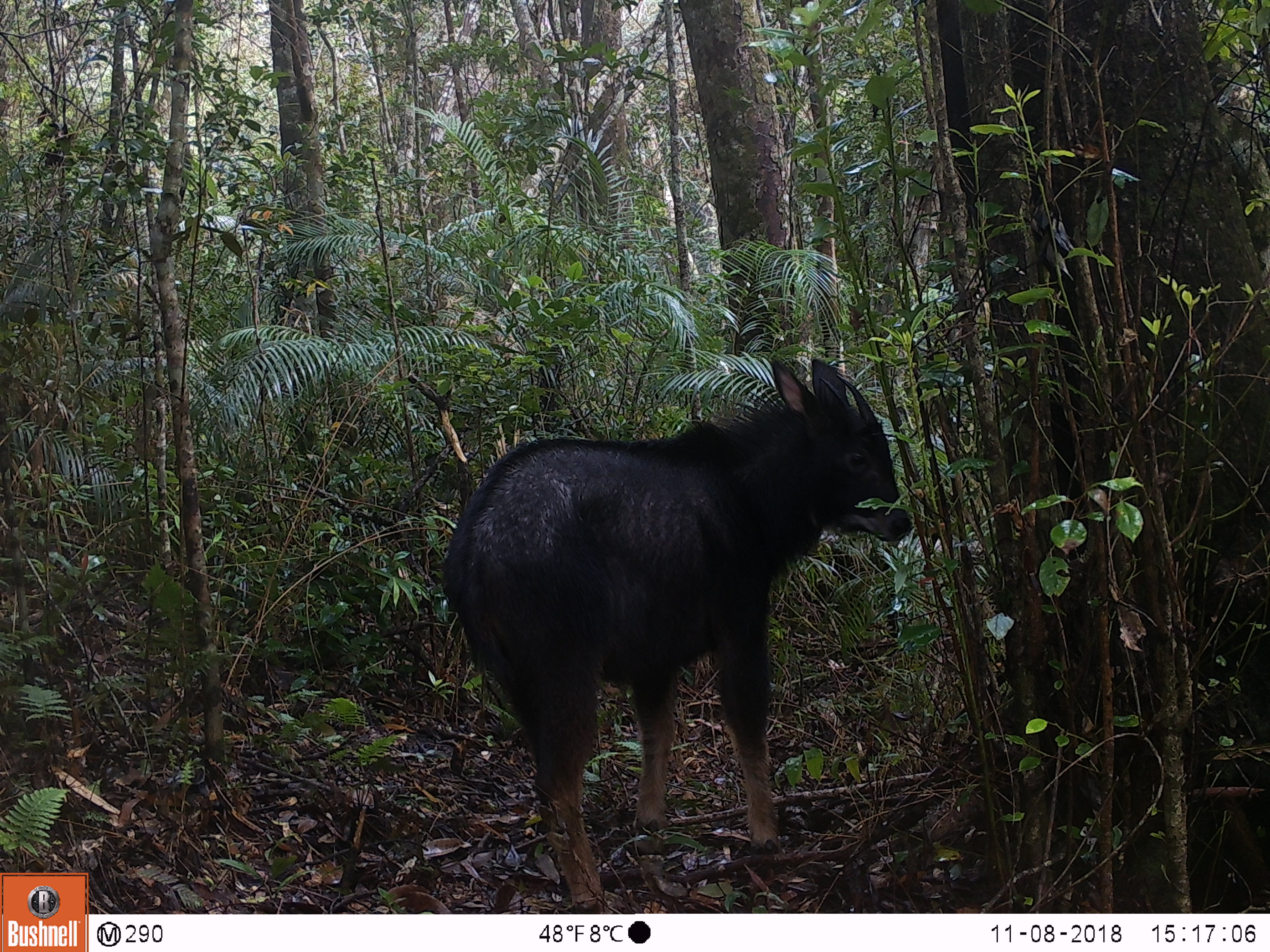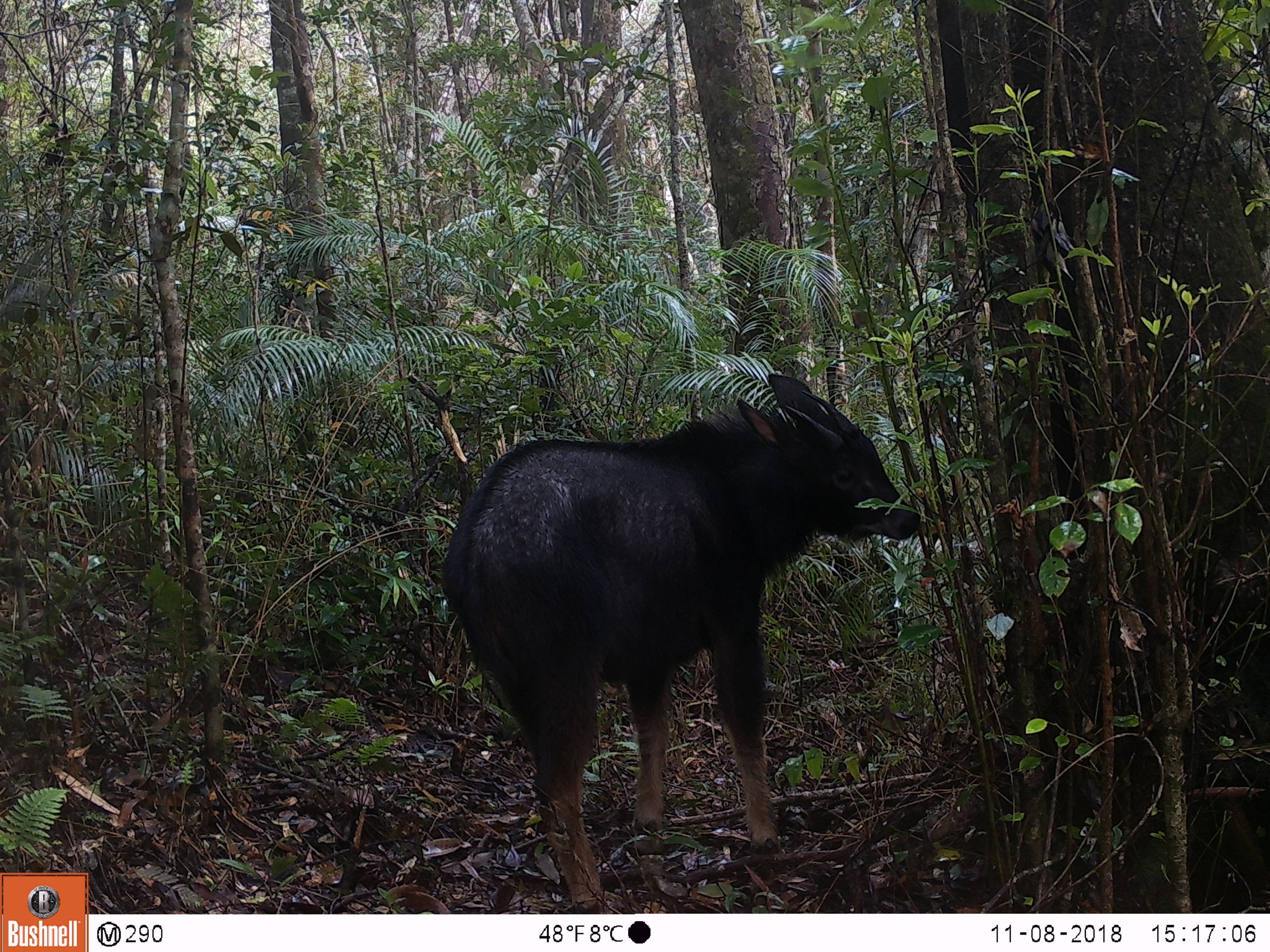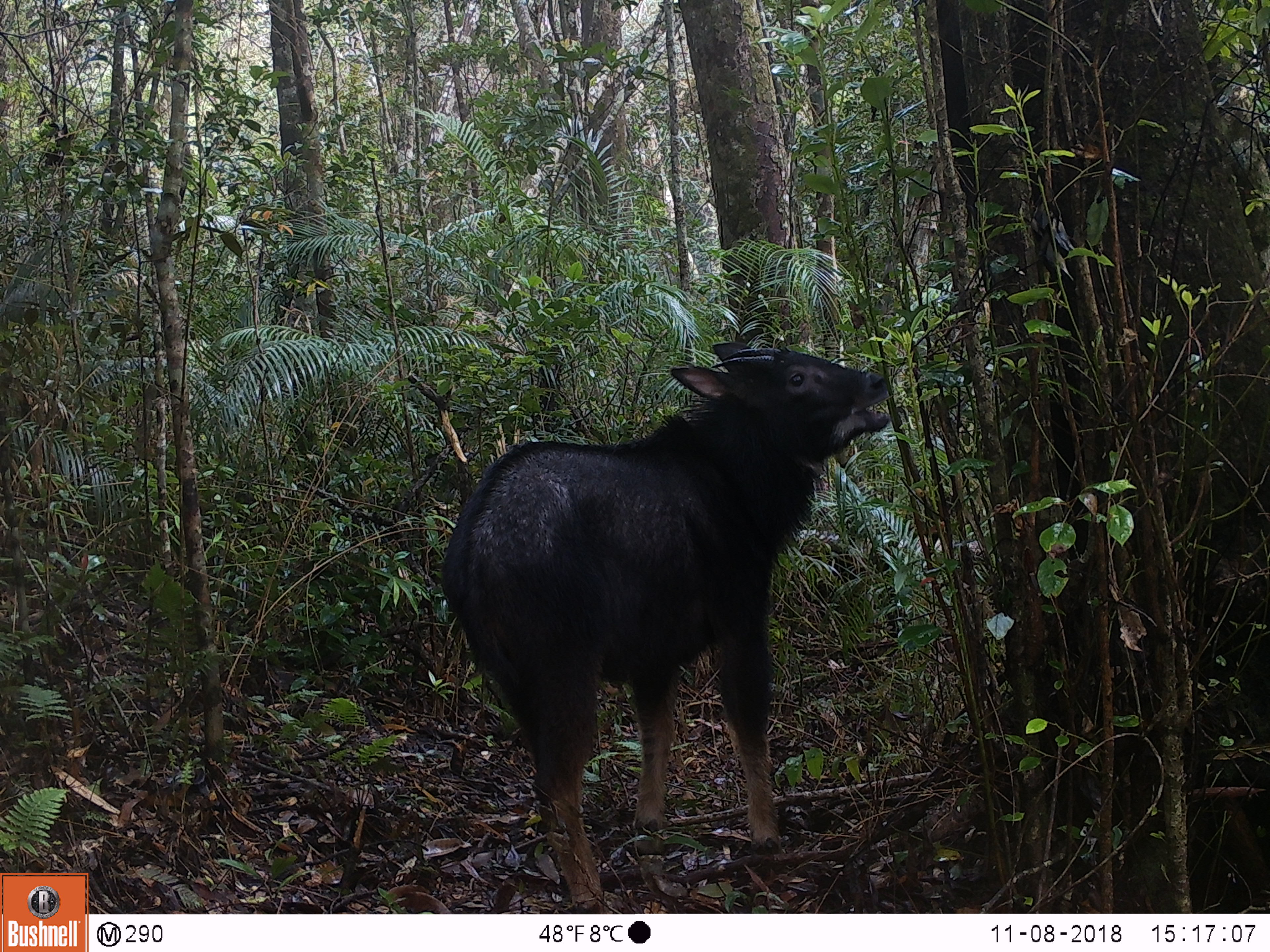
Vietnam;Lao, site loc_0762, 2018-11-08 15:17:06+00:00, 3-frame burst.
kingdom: Animalia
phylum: Chordata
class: Mammalia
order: Artiodactyla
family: Bovidae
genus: Capricornis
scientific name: Capricornis sumatraensis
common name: chinese serow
Chinese serow (Capricornis sumatraensis). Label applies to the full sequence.